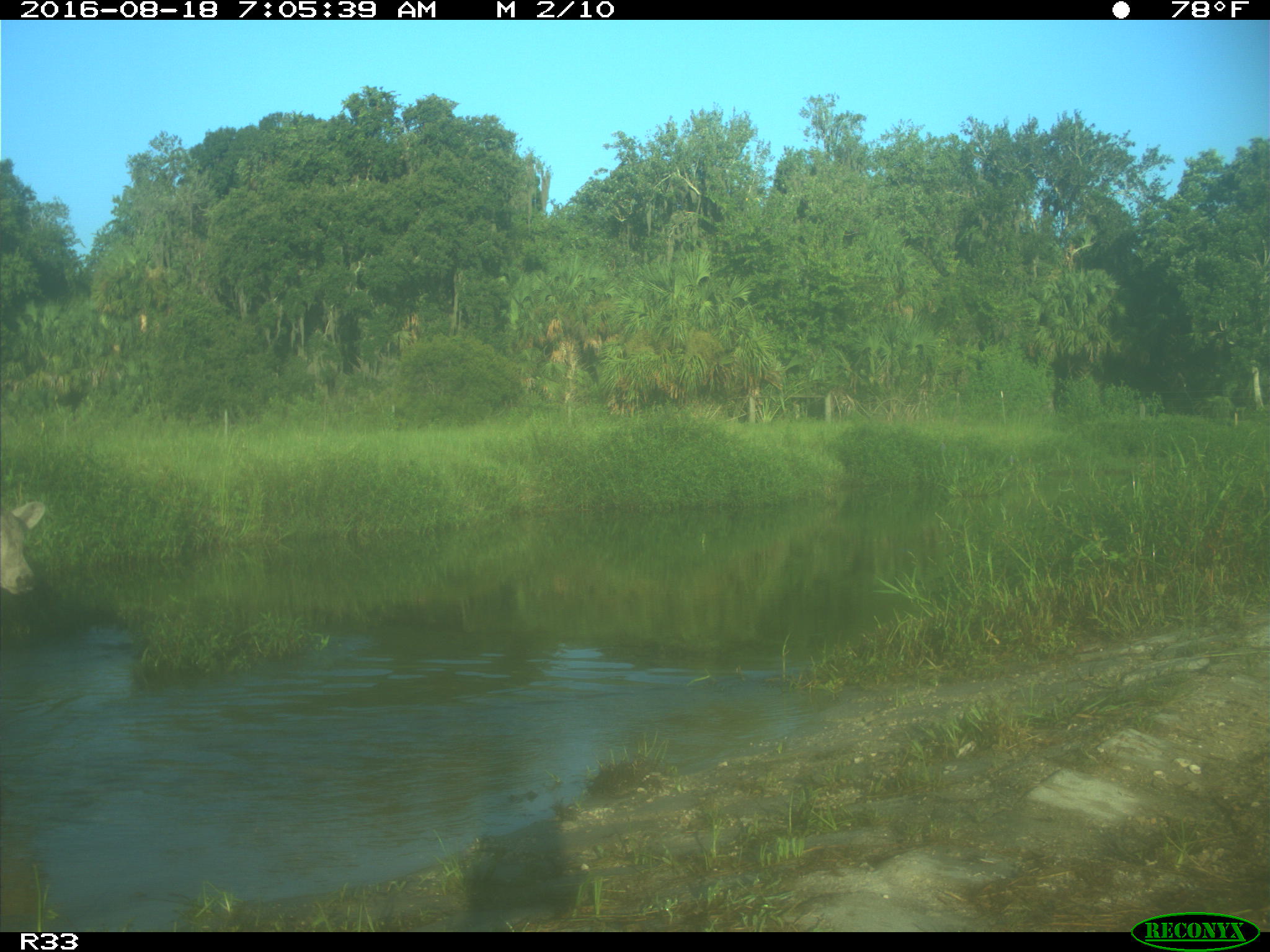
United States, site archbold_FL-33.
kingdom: Animalia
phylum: Chordata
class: Mammalia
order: Artiodactyla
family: Bovidae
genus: Bos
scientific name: Bos taurus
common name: domestic cow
Bos taurus (domestic cow).